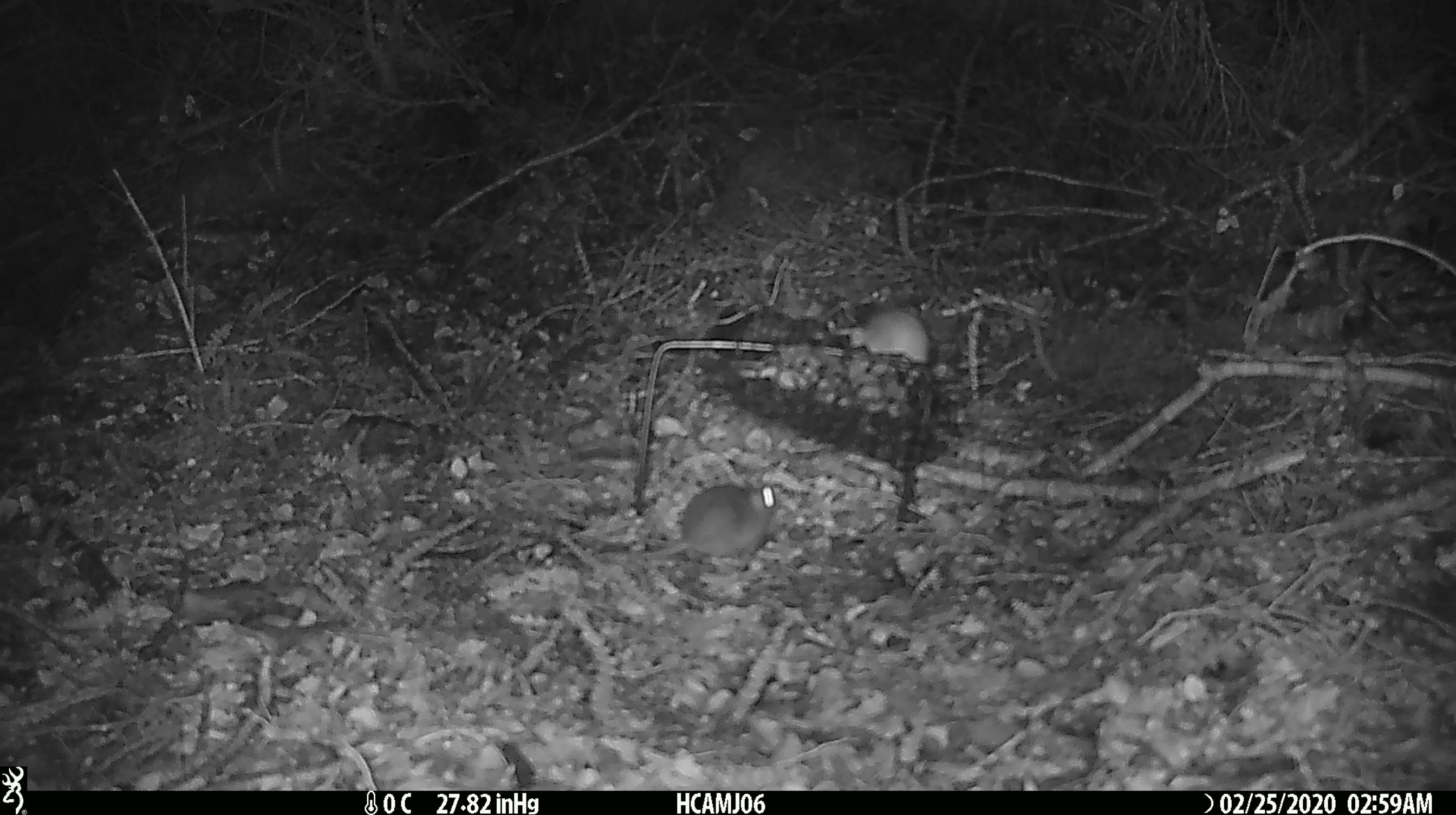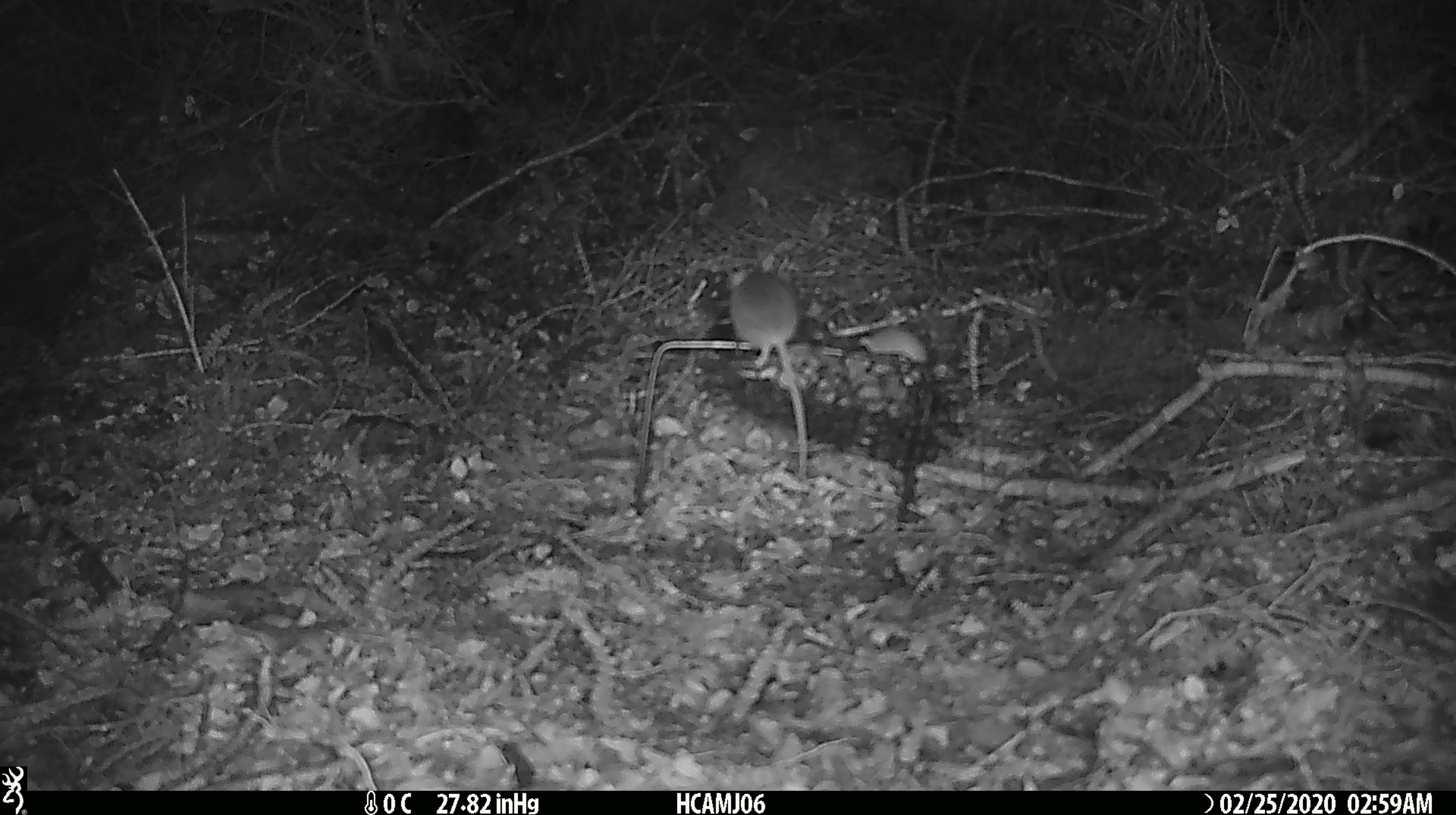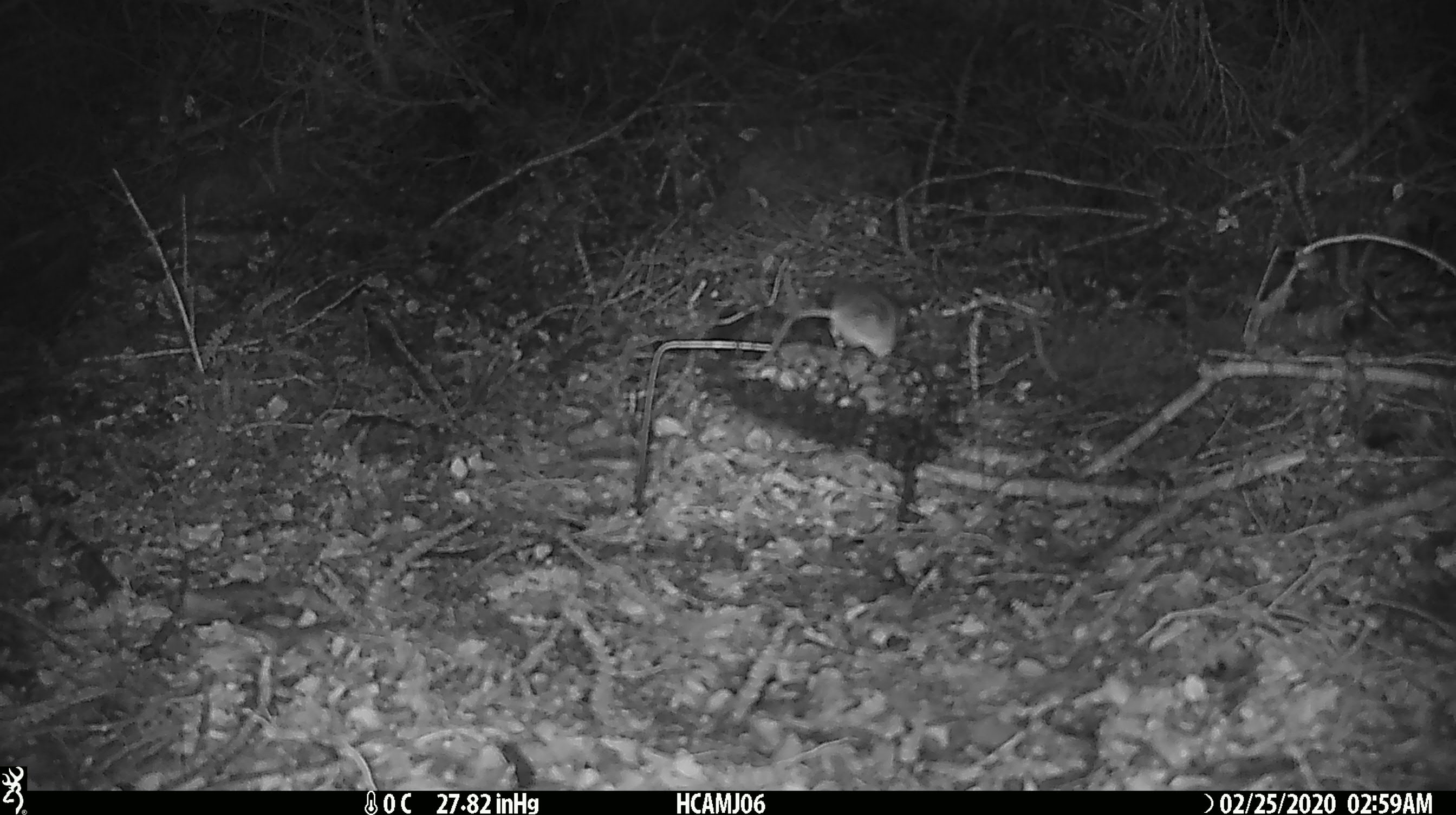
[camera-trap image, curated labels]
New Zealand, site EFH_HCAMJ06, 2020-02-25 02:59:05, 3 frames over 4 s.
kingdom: Animalia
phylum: Chordata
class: Mammalia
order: Rodentia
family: Muridae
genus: Mus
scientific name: Mus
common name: mouse